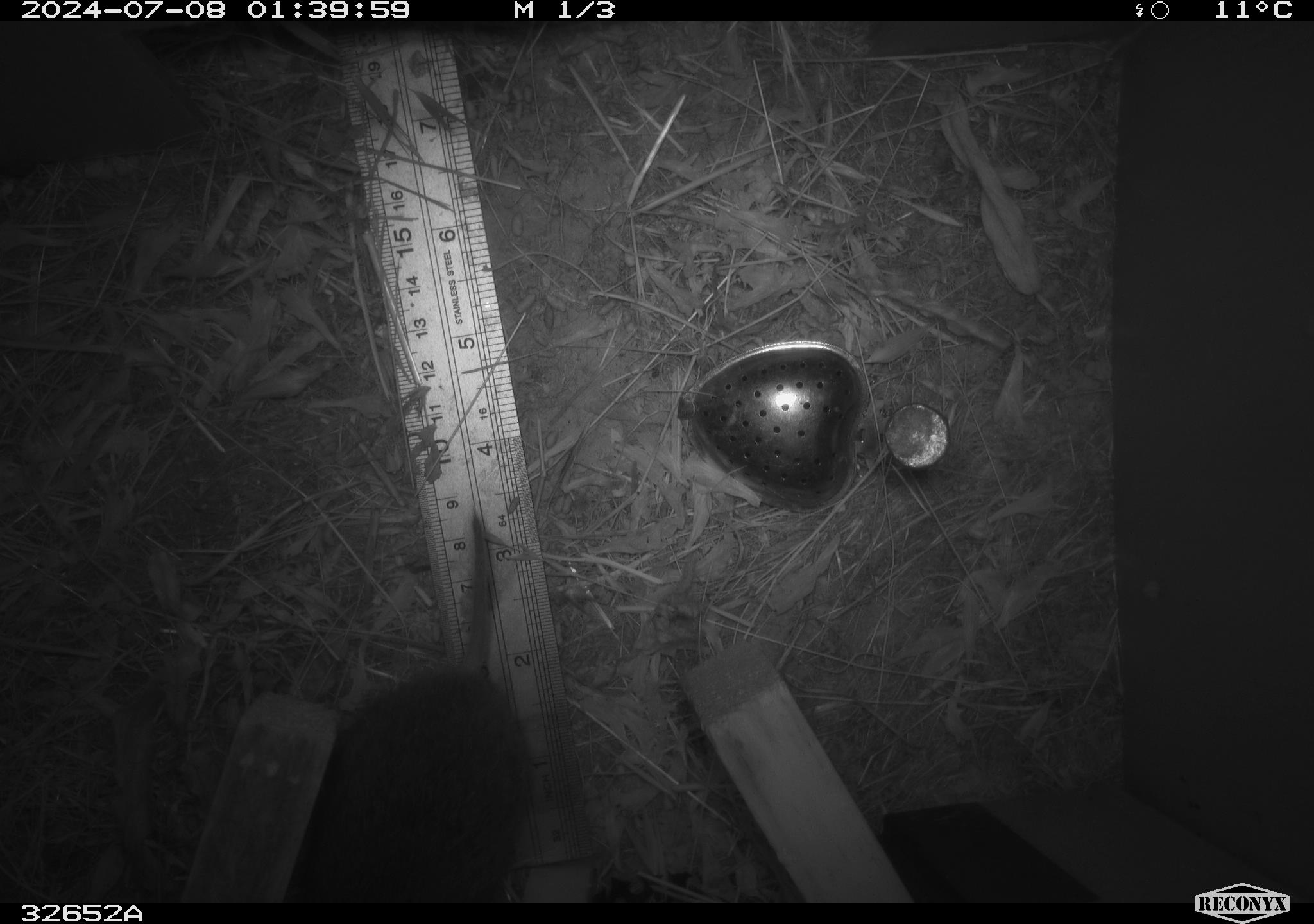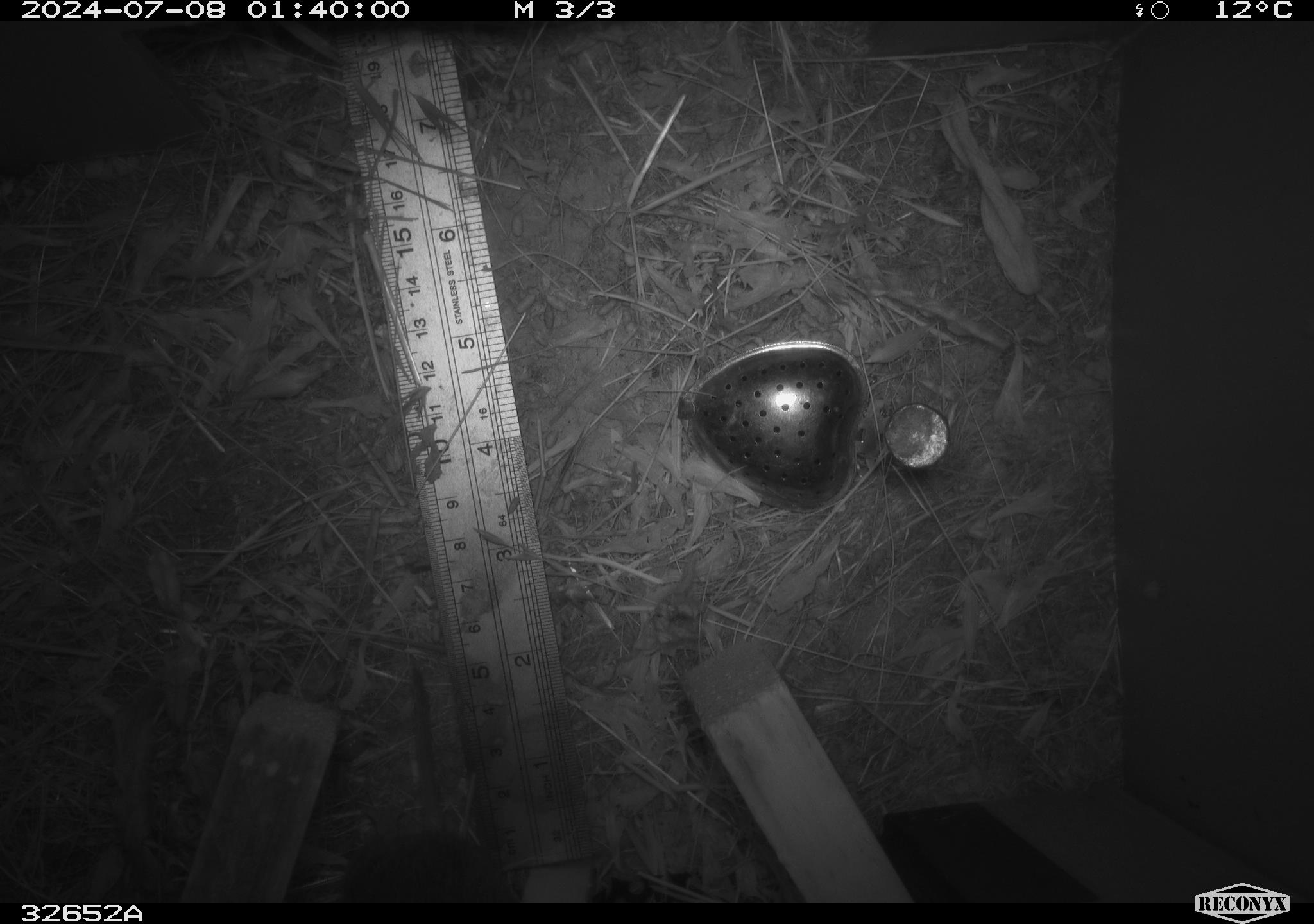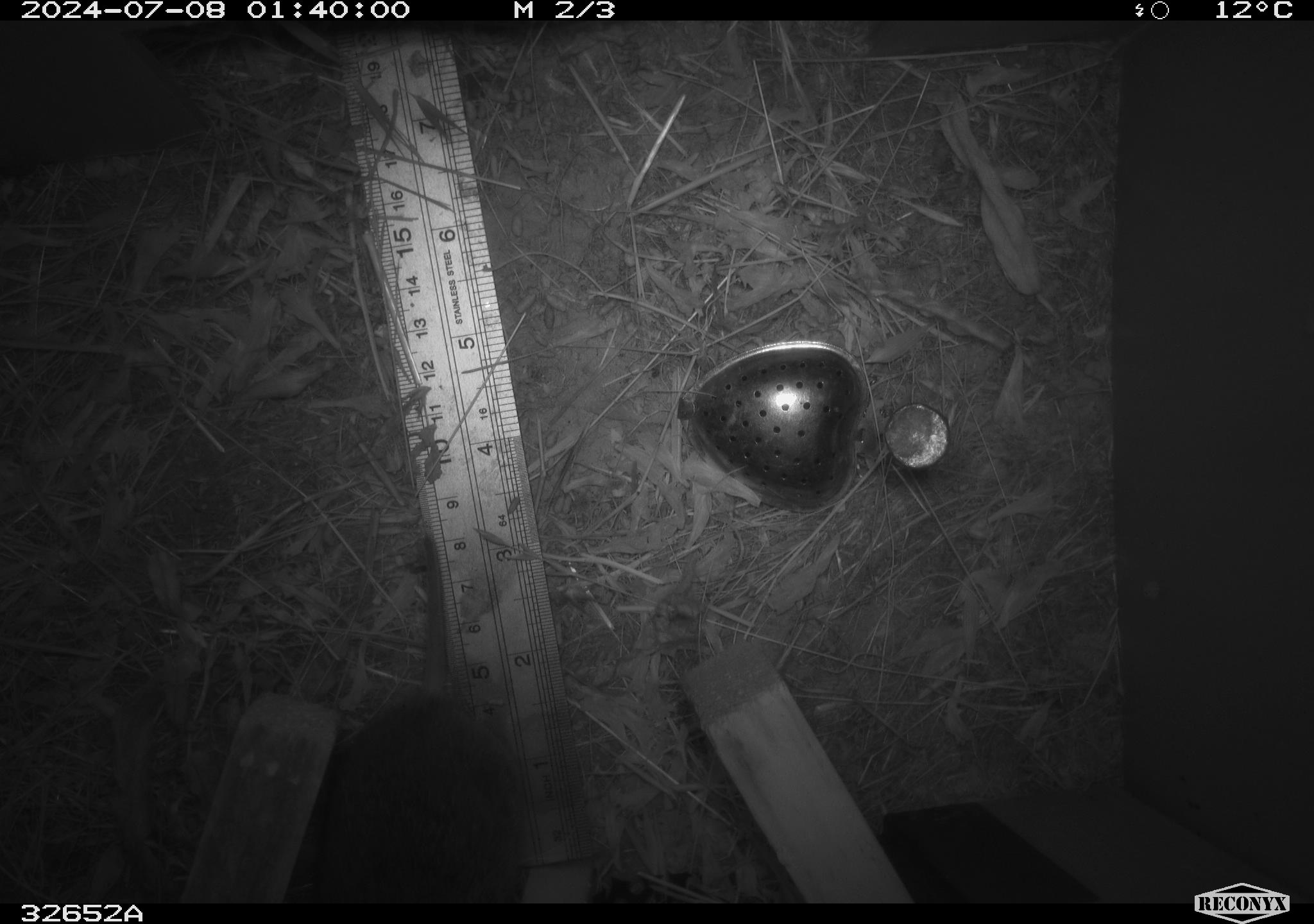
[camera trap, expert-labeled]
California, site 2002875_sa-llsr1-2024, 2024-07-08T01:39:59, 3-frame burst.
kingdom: Animalia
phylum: Chordata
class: Mammalia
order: Rodentia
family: Cricetidae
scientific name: Arvicolinae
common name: voles, lemmings, and muskrats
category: arvicolinae subfamily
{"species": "arvicolinae subfamily (voles, lemmings, and muskrats) (Arvicolinae)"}